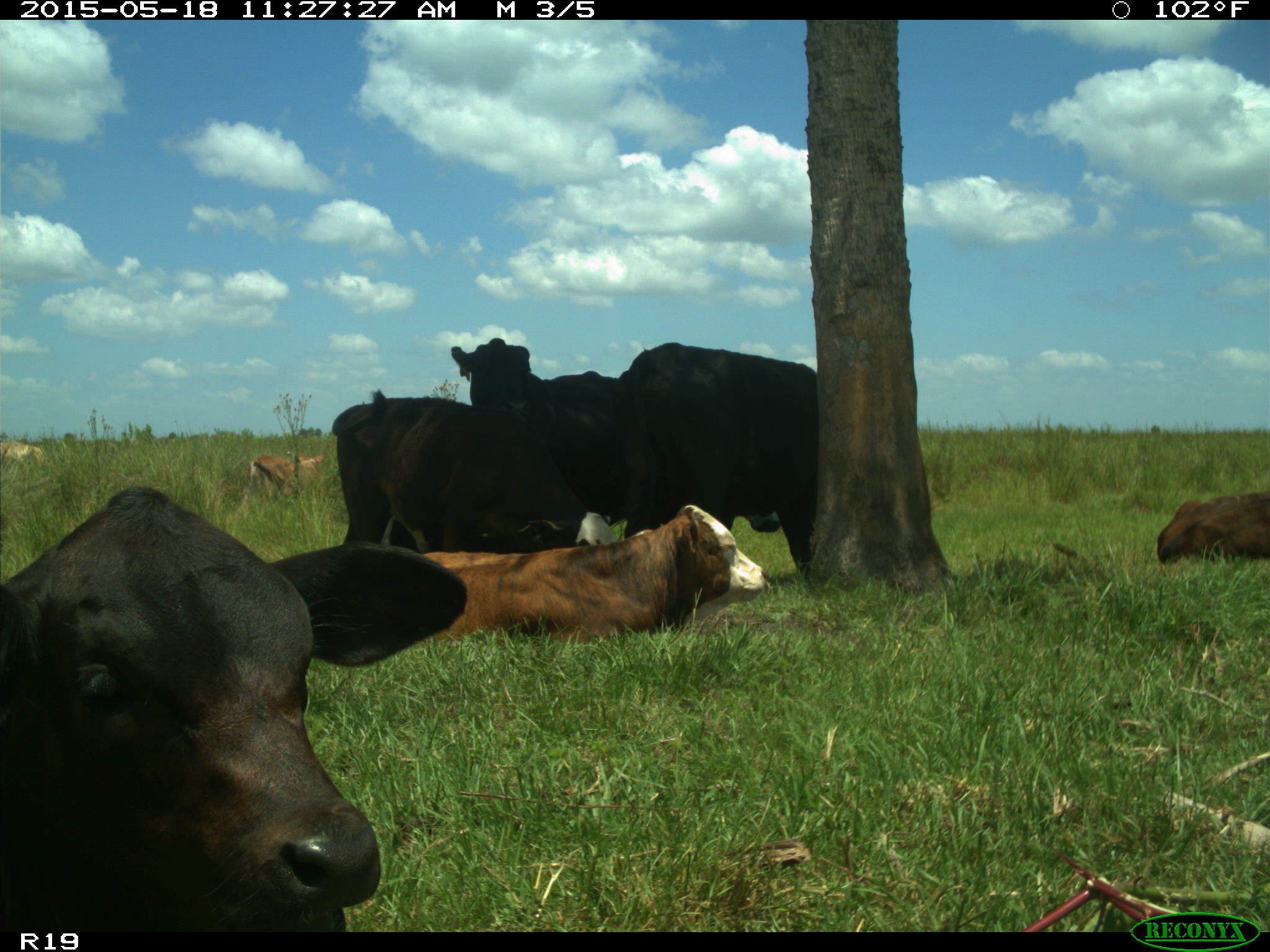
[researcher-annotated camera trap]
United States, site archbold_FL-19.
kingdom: Animalia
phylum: Chordata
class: Mammalia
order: Artiodactyla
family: Bovidae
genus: Bos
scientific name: Bos taurus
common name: domestic cow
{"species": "Bos taurus (domestic cow)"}